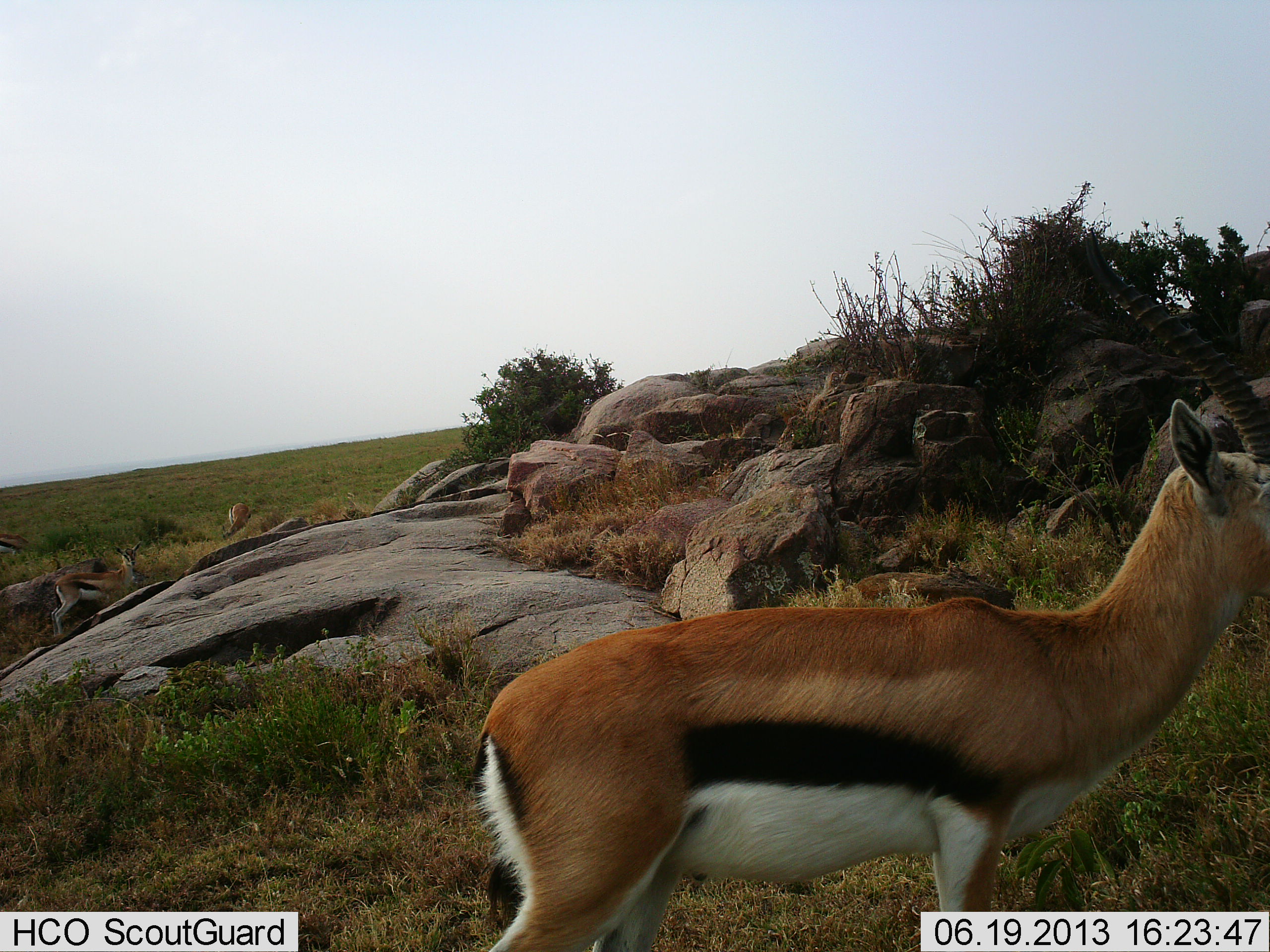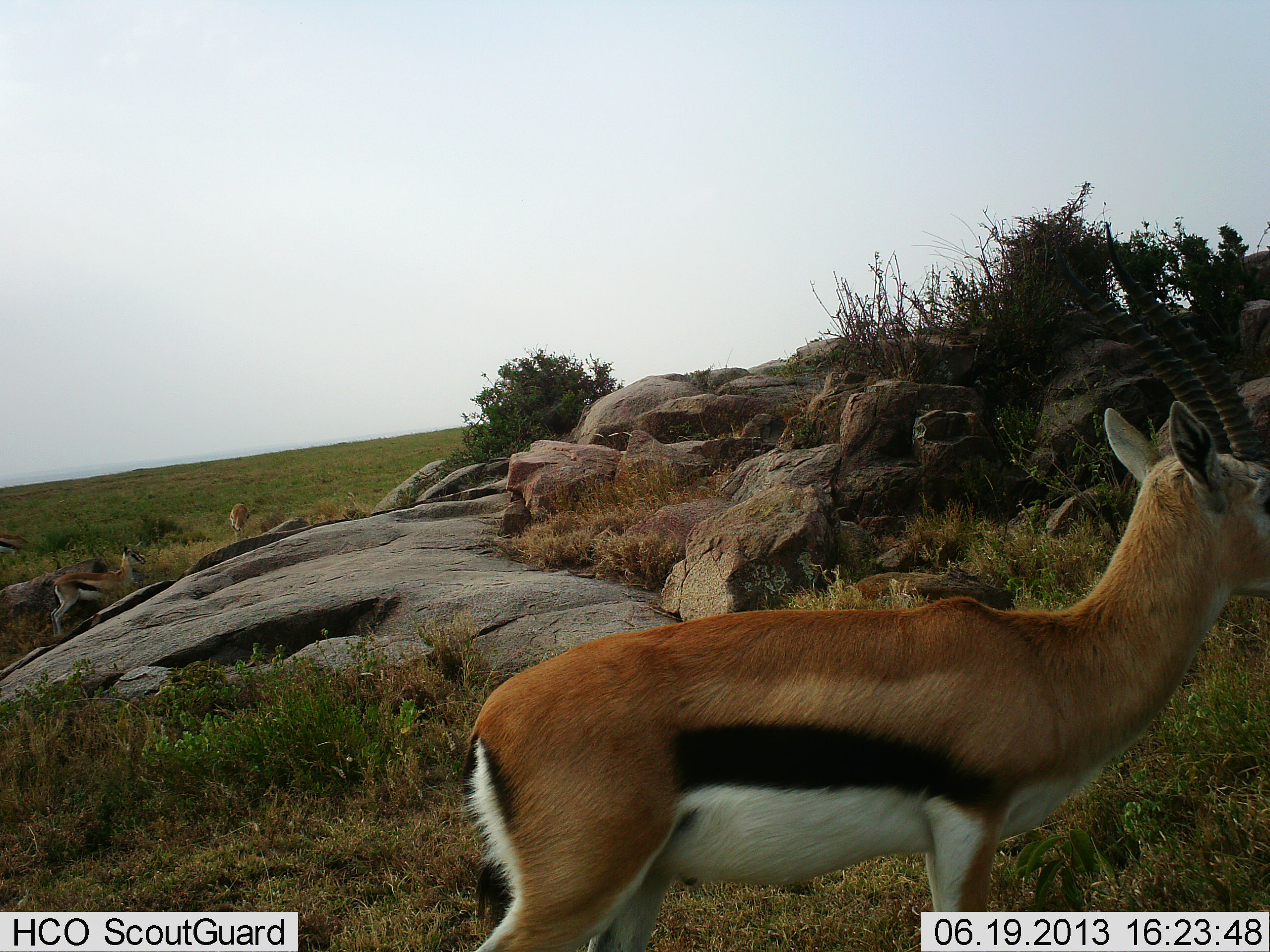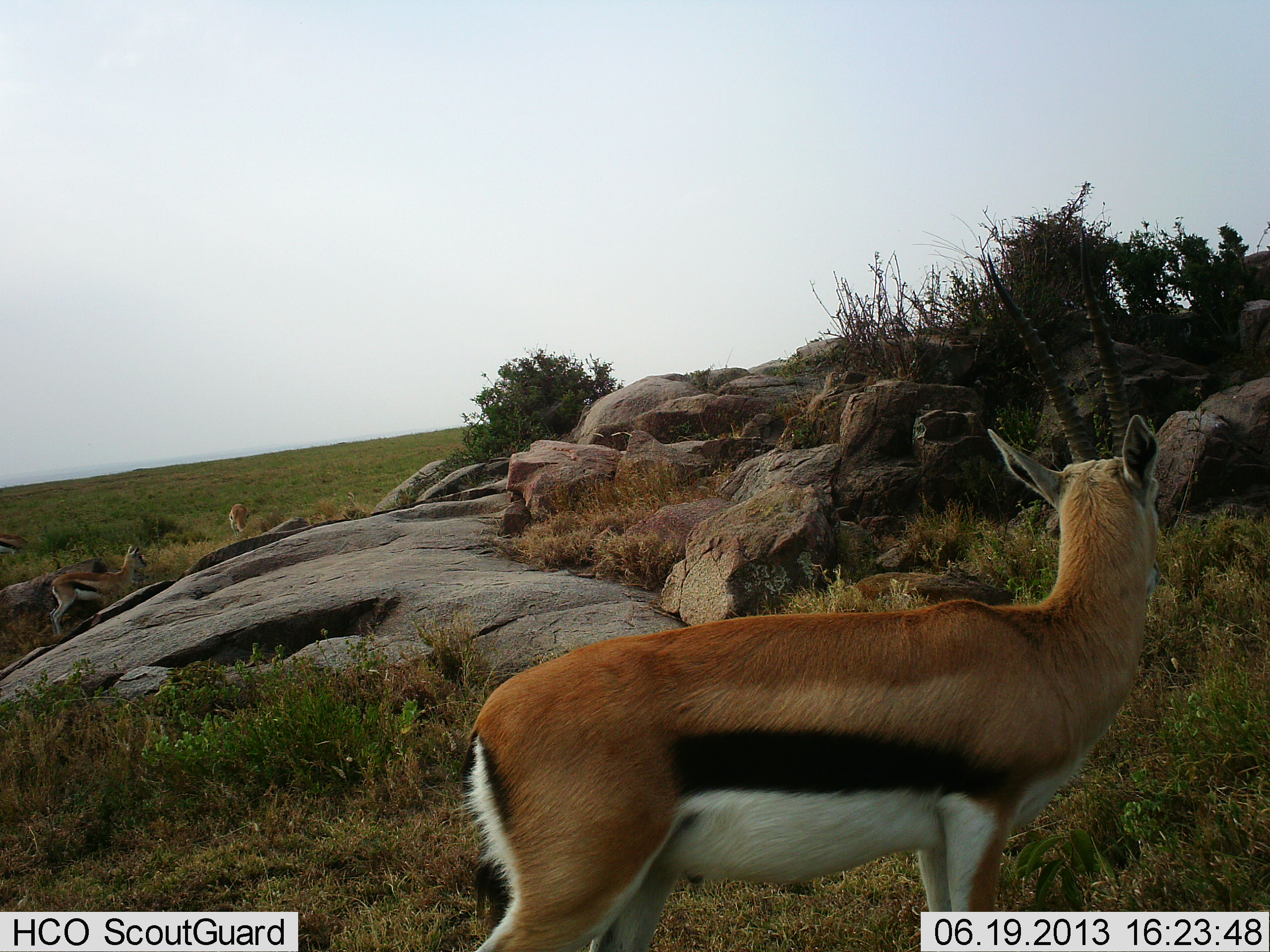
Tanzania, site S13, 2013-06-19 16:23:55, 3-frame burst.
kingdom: Animalia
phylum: Chordata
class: Mammalia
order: Artiodactyla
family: Bovidae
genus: Eudorcas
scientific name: Eudorcas thomsonii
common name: thomson's gazelle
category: gazellethomsons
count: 3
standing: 86%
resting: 0%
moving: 14%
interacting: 0%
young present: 0%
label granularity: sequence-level